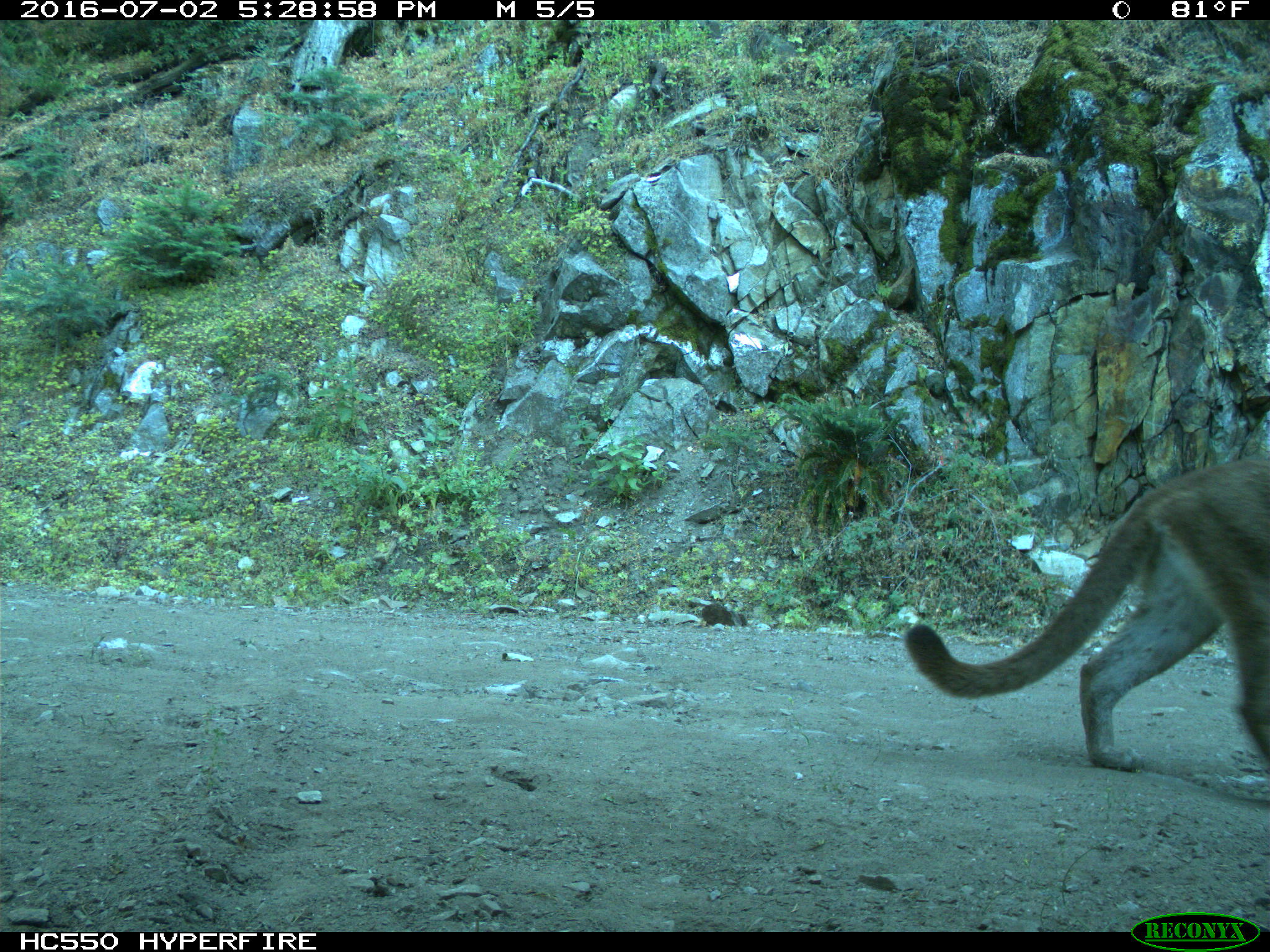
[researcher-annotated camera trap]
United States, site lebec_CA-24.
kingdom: Animalia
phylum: Chordata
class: Mammalia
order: Carnivora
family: Felidae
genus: Puma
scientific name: Puma concolor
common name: mountain lion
Puma concolor (mountain lion).